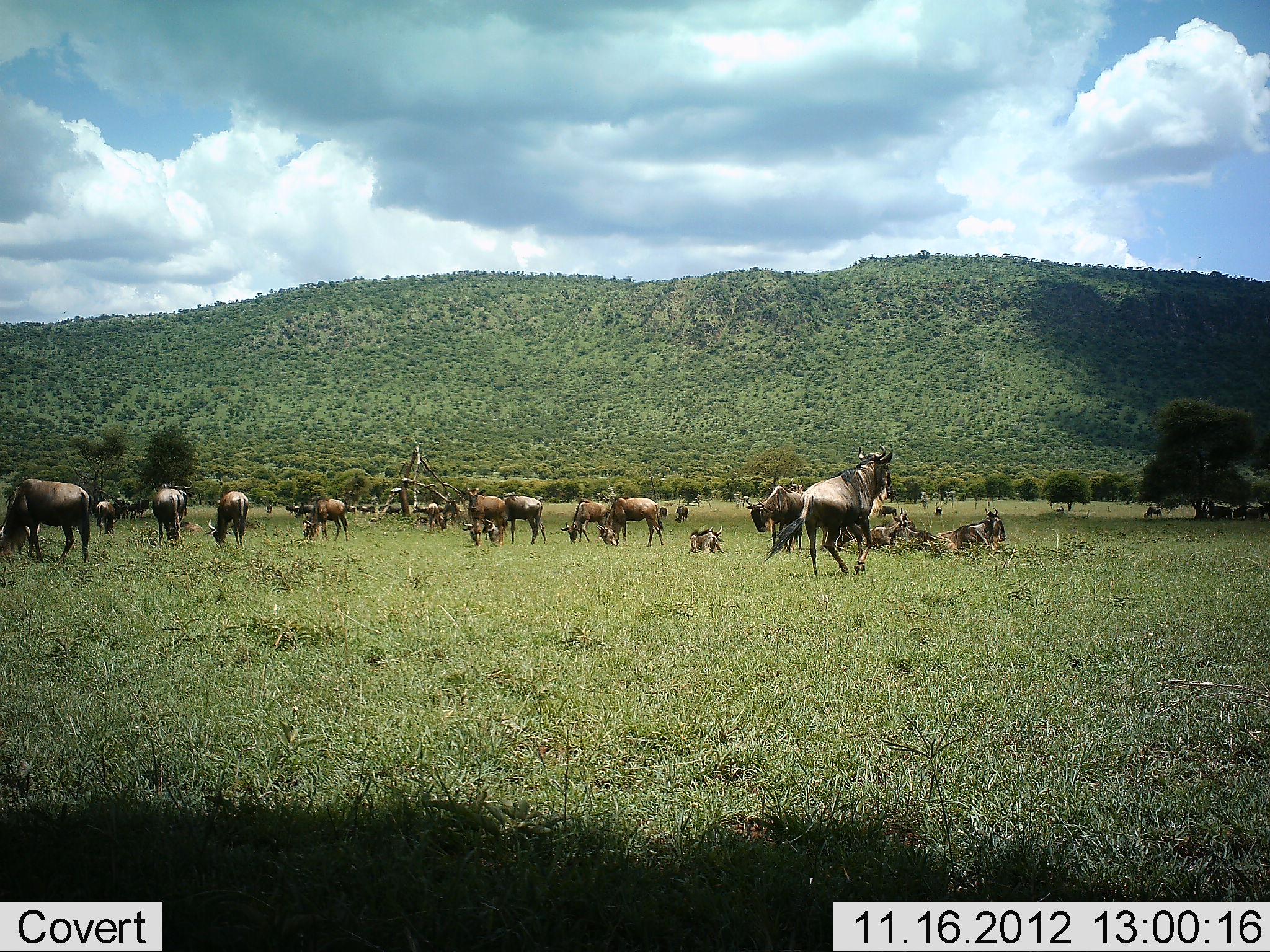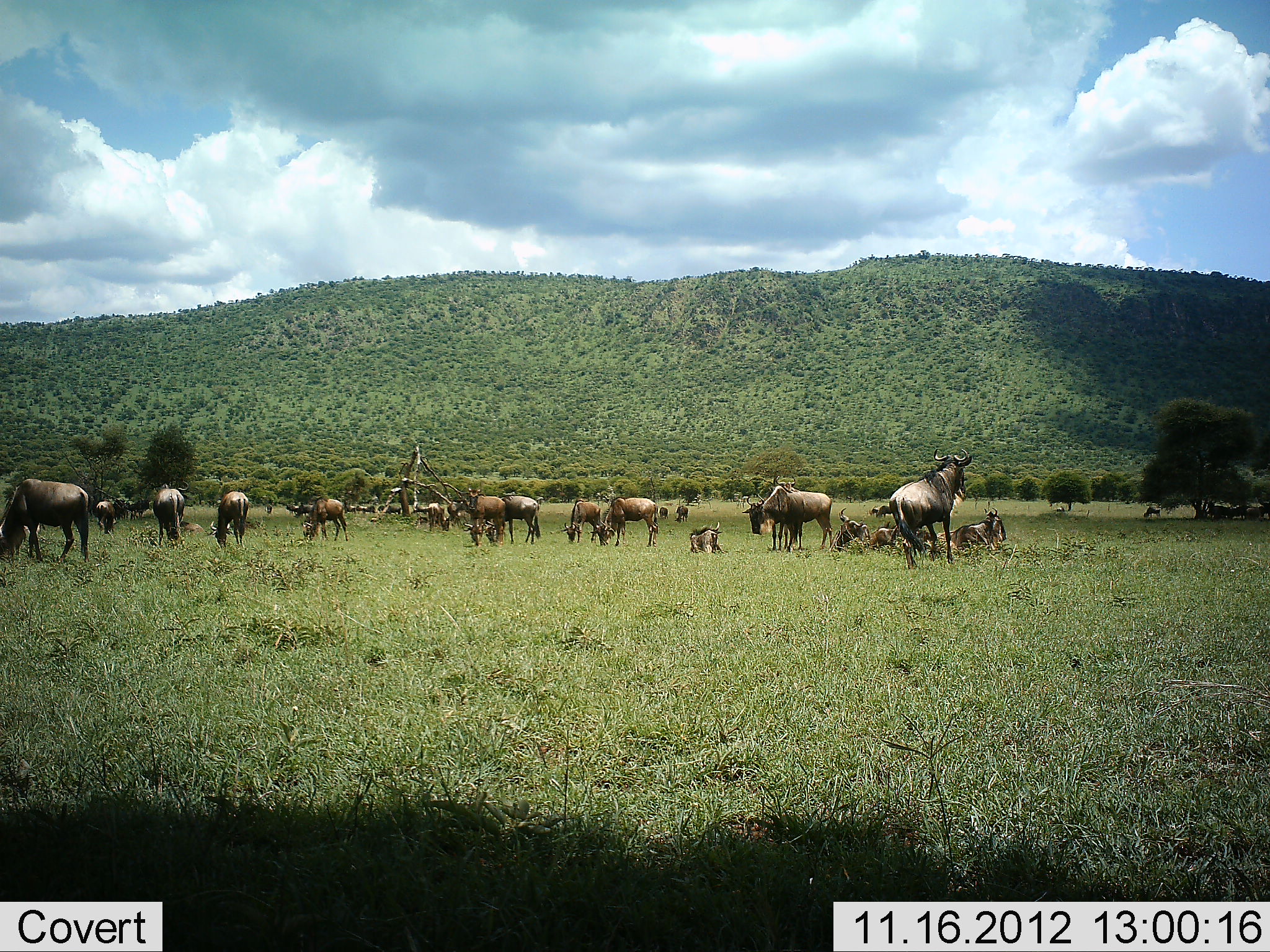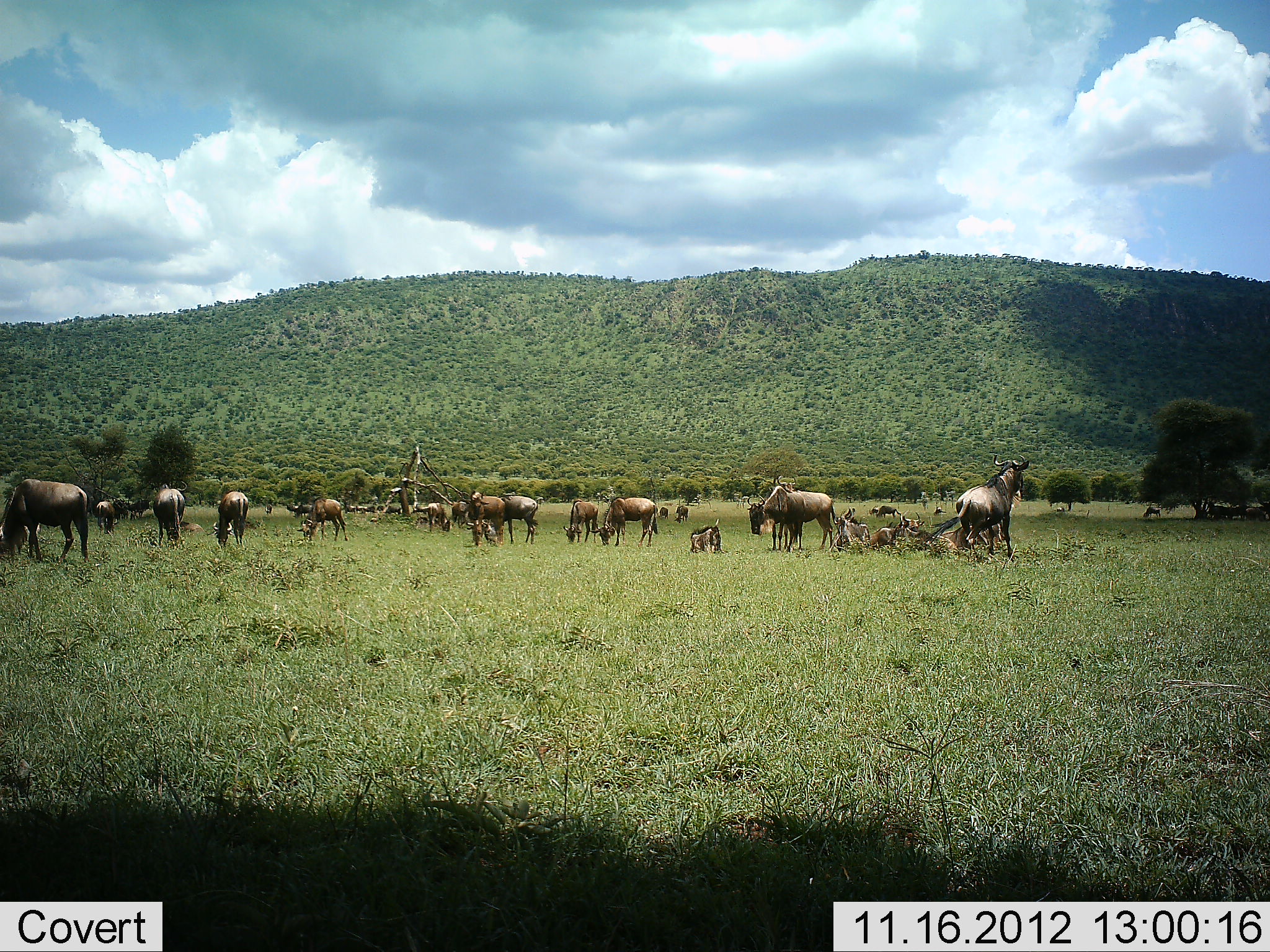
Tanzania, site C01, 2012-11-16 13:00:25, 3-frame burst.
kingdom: Animalia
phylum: Chordata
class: Mammalia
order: Artiodactyla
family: Bovidae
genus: Connochaetes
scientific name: Connochaetes taurinus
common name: blue wildebeest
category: wildebeest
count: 11-50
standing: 70%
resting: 70%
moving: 70%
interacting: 0%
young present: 0%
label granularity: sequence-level